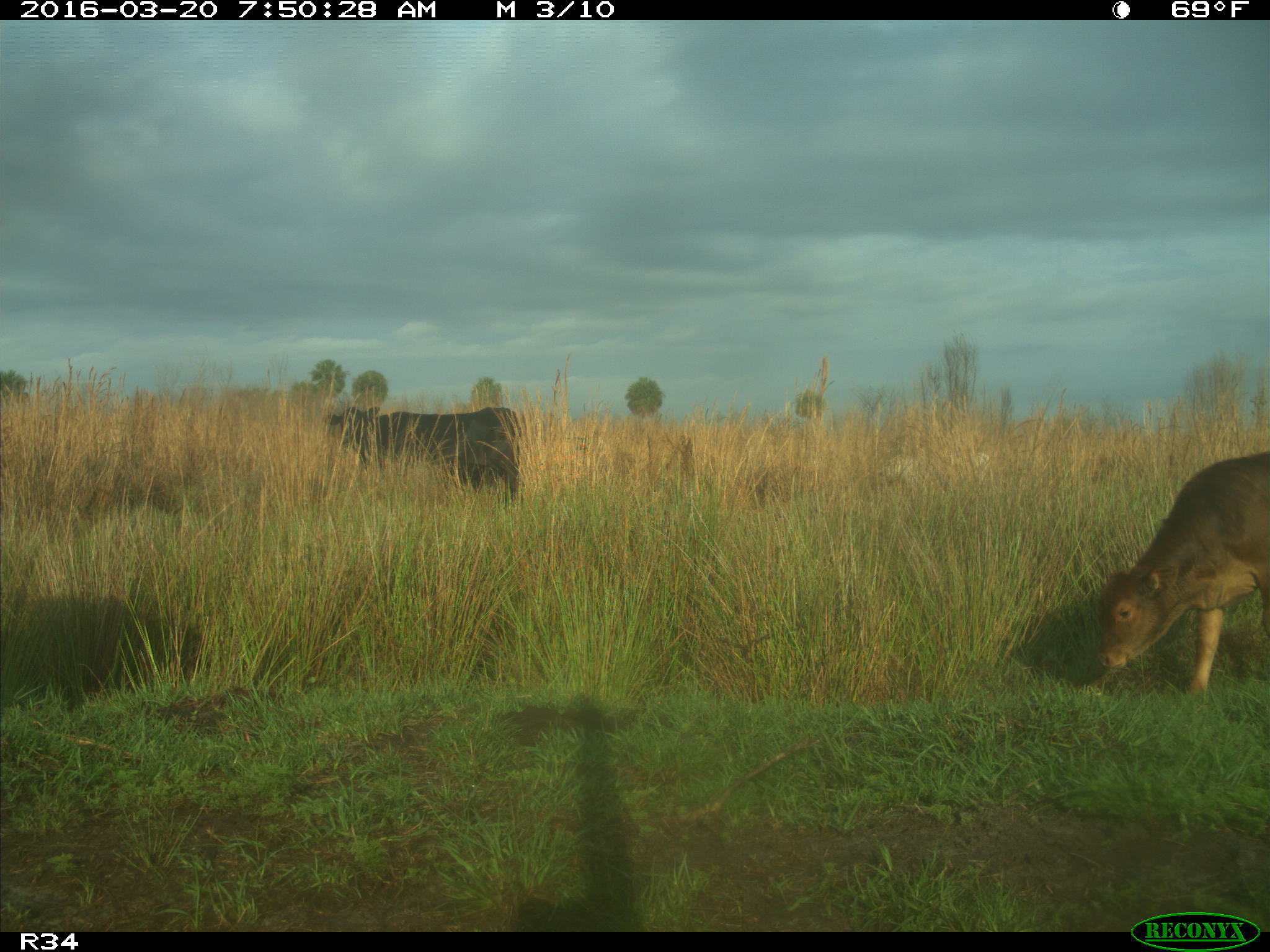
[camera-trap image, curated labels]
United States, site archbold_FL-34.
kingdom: Animalia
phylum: Chordata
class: Mammalia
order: Artiodactyla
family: Bovidae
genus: Bos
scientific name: Bos taurus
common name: domestic cow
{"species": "Bos taurus (domestic cow)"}